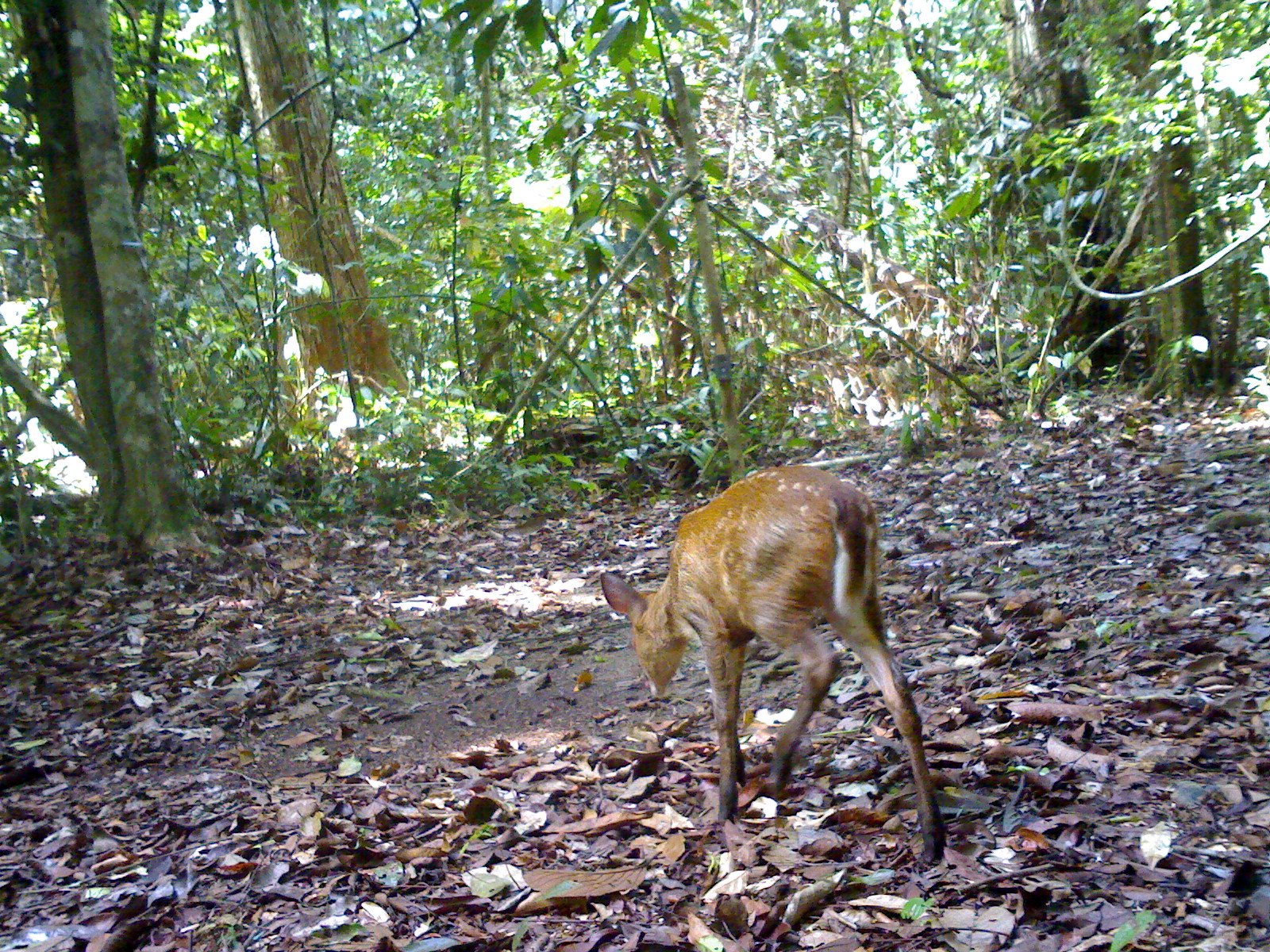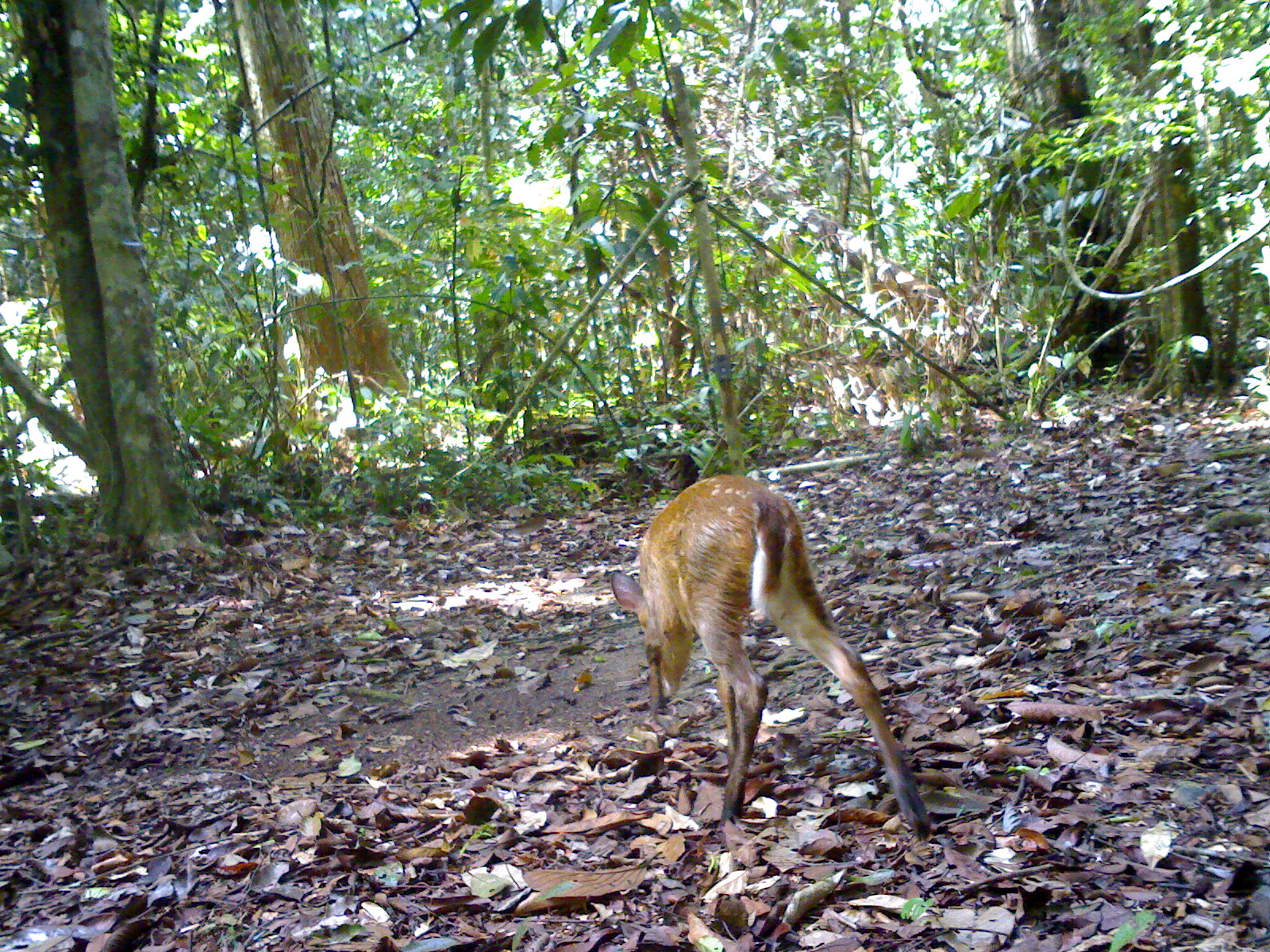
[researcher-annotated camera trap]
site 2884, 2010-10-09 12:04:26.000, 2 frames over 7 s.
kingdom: Animalia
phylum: Chordata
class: Mammalia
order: Artiodactyla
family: Cervidae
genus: Muntiacus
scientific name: Muntiacus muntjak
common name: southern red muntjac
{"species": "Muntiacus muntjak (southern red muntjac)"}